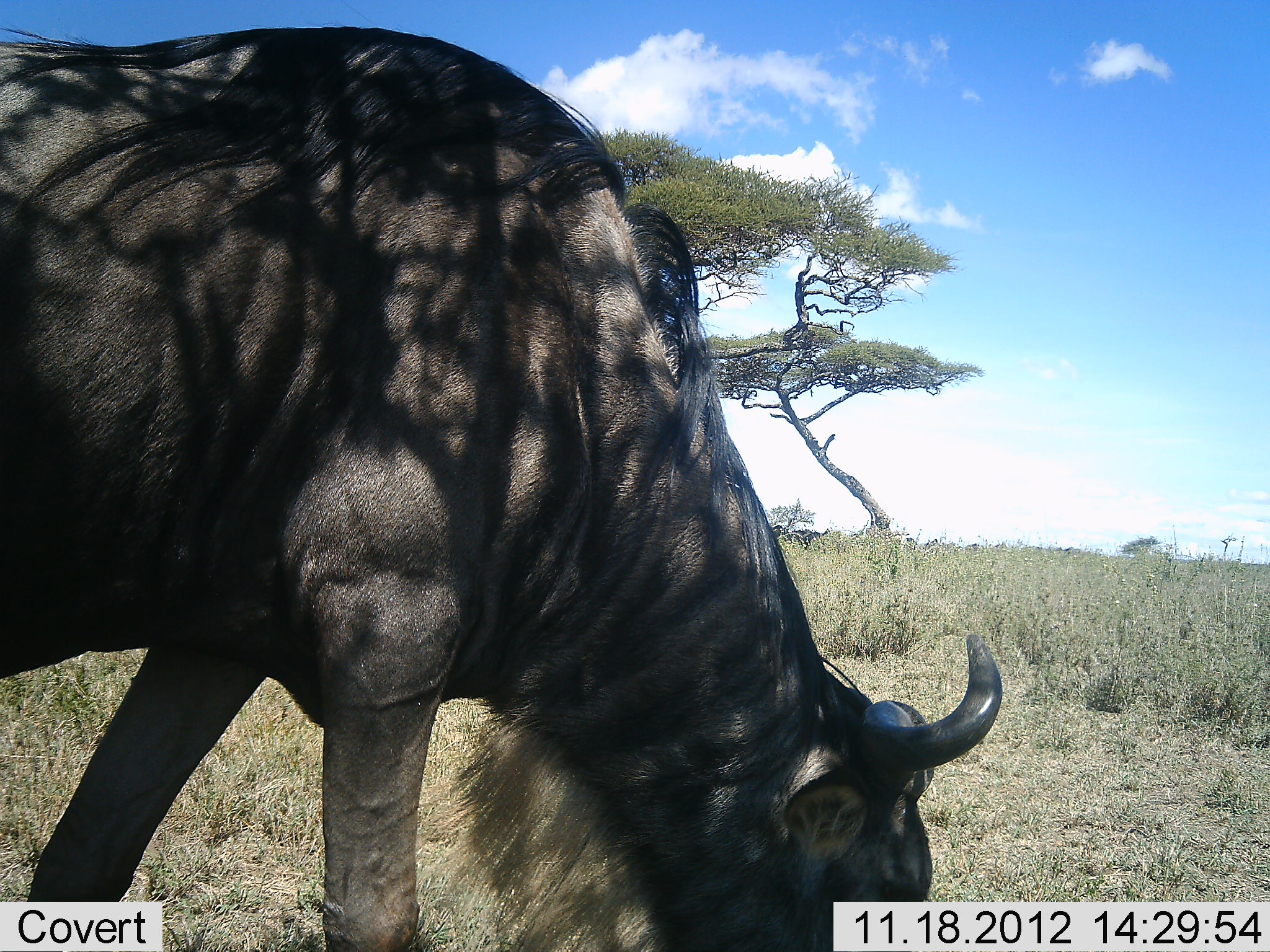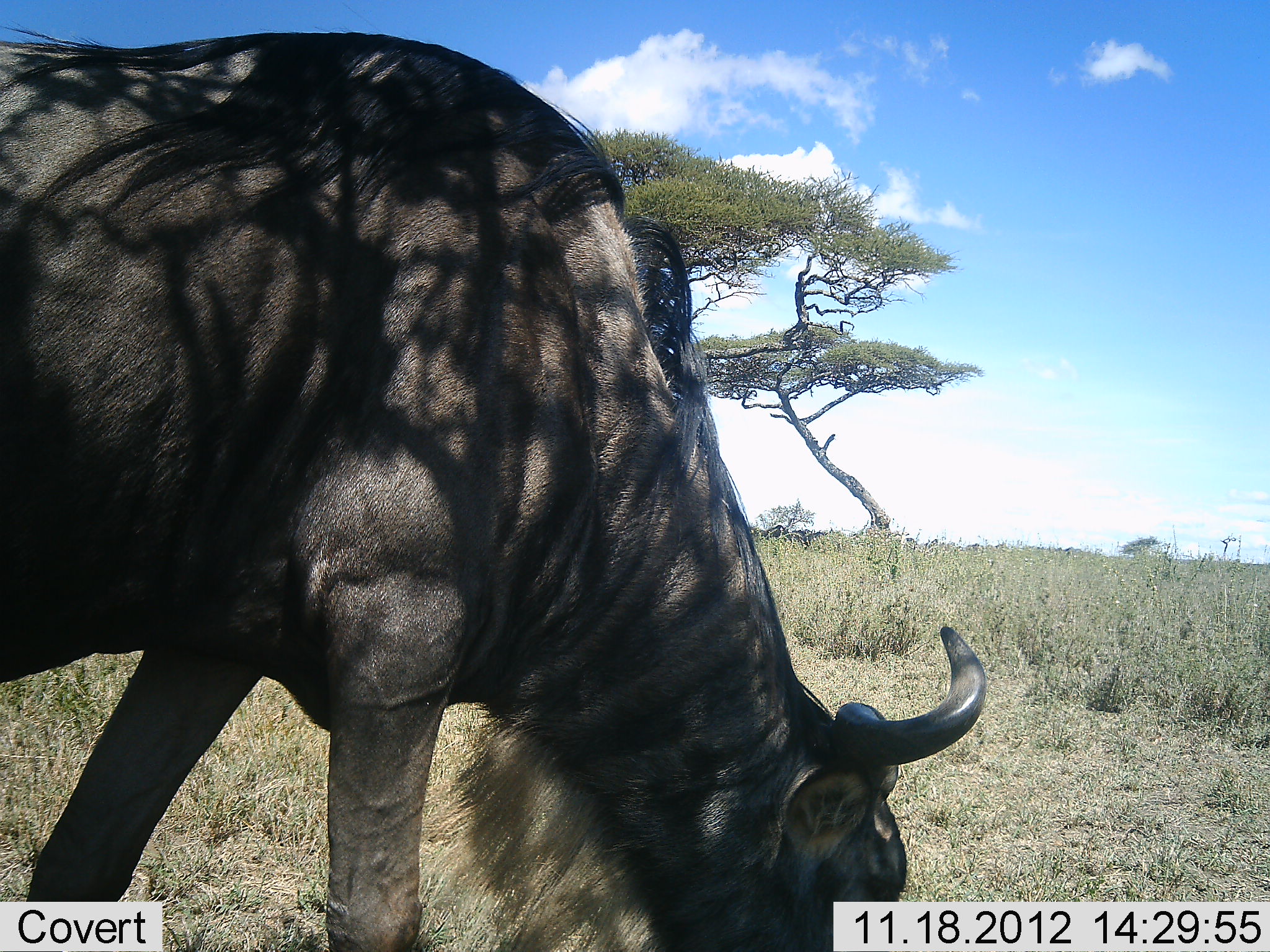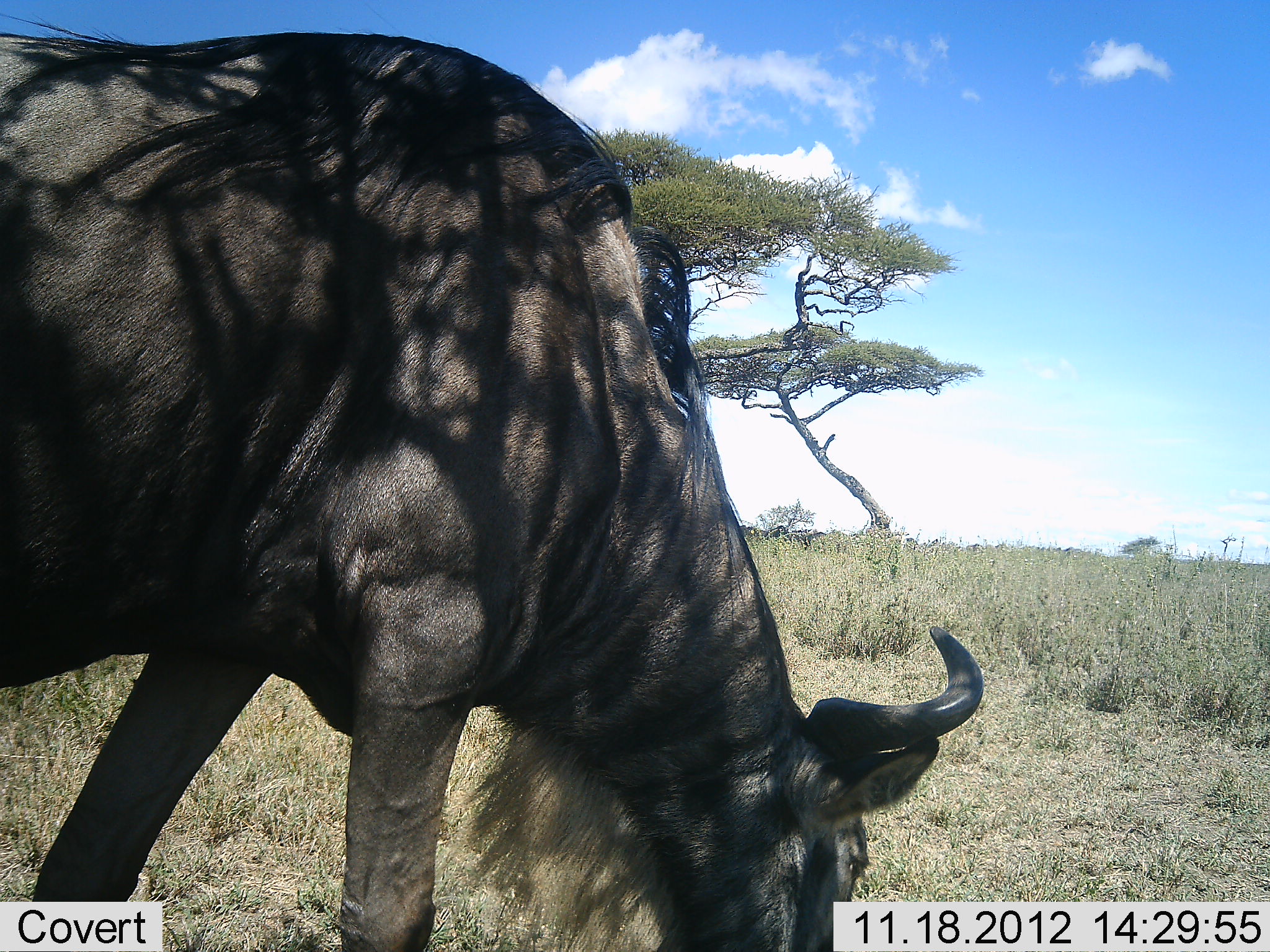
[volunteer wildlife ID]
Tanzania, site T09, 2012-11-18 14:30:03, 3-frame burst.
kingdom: Animalia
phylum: Chordata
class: Mammalia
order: Artiodactyla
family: Bovidae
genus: Connochaetes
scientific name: Connochaetes taurinus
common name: blue wildebeest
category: wildebeest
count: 1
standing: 40%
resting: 0%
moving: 0%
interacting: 0%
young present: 0%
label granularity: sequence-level